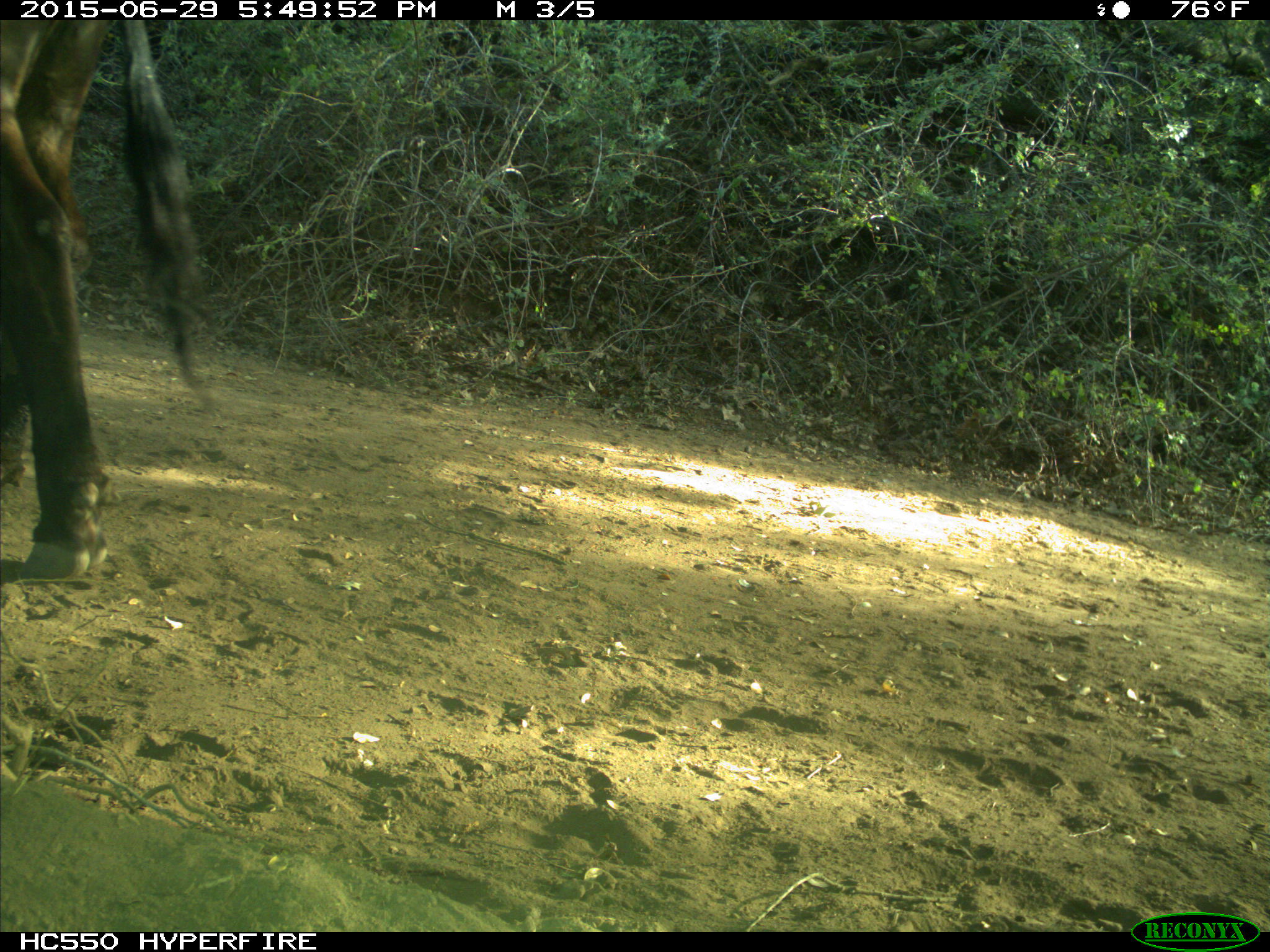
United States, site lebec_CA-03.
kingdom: Animalia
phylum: Chordata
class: Mammalia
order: Artiodactyla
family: Bovidae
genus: Bos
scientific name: Bos taurus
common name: domestic cow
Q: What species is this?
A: Bos taurus (domestic cow).